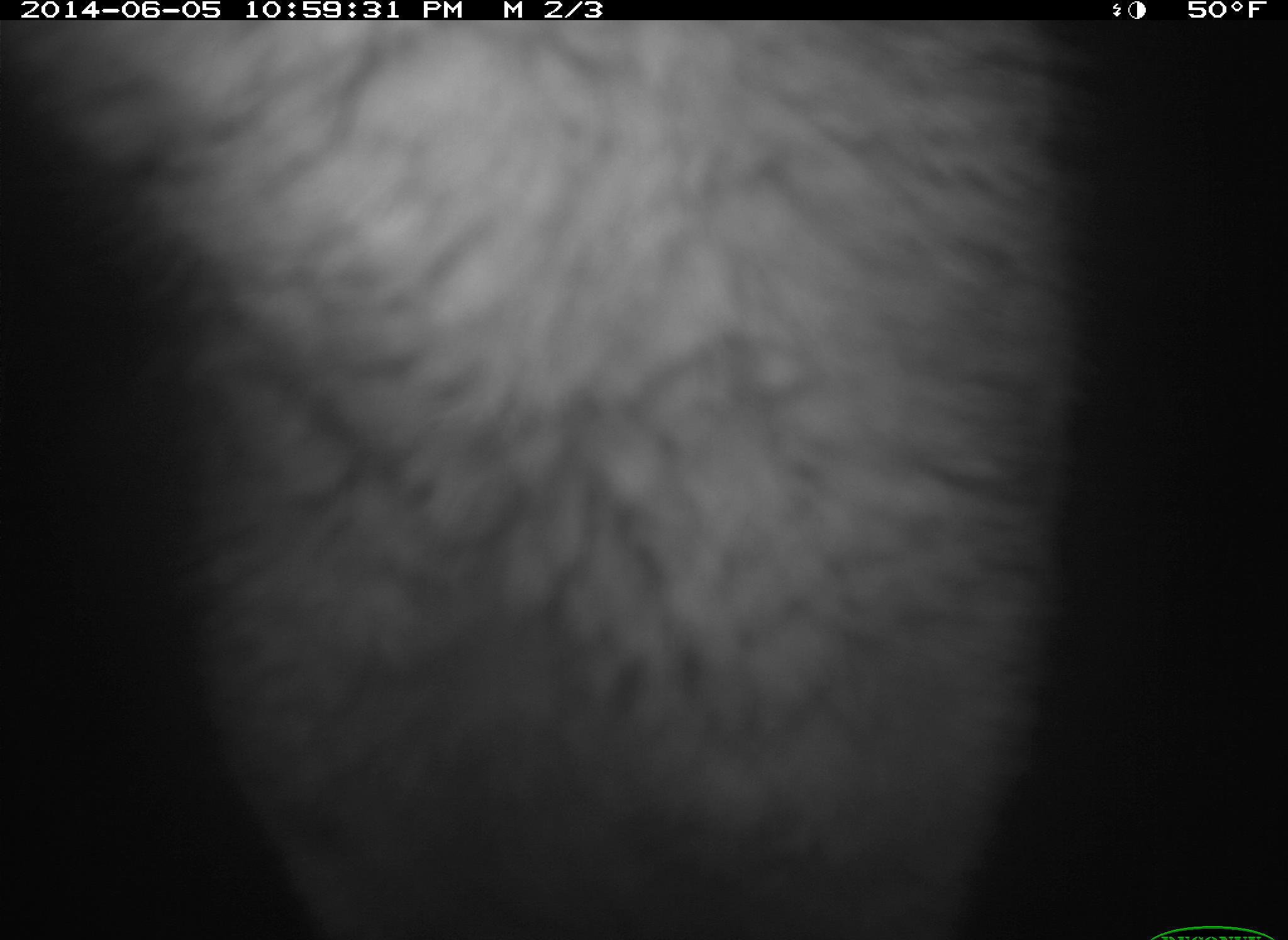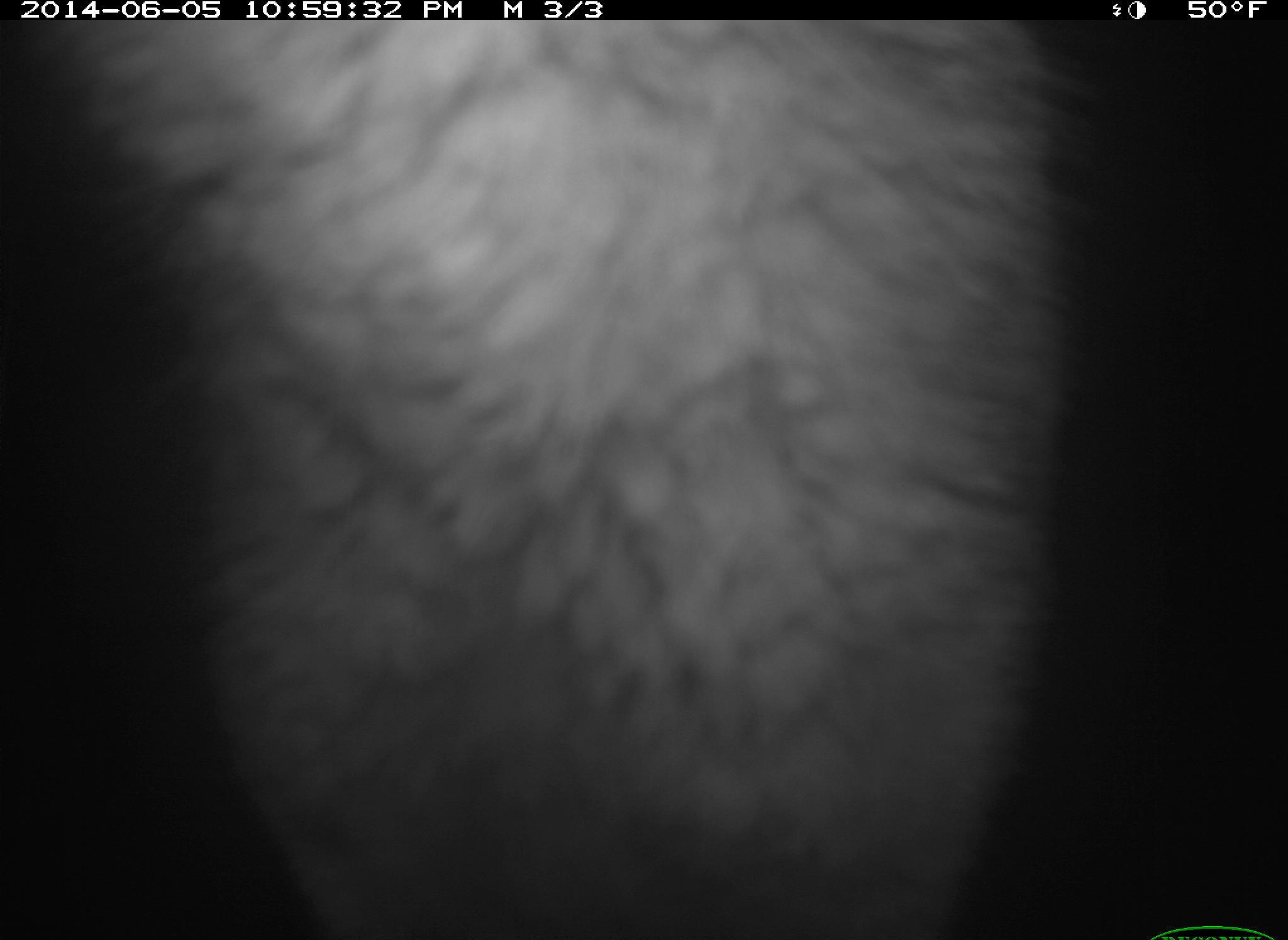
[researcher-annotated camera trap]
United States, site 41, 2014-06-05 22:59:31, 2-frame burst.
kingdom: Animalia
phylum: Chordata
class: Mammalia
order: Carnivora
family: Canidae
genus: Canis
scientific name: Canis latrans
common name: coyote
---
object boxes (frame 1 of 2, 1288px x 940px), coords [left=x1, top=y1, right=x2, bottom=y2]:
coyote: [left=57, top=24, right=1091, bottom=940]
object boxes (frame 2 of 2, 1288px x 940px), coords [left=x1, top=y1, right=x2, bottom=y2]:
coyote: [left=62, top=23, right=1091, bottom=938]